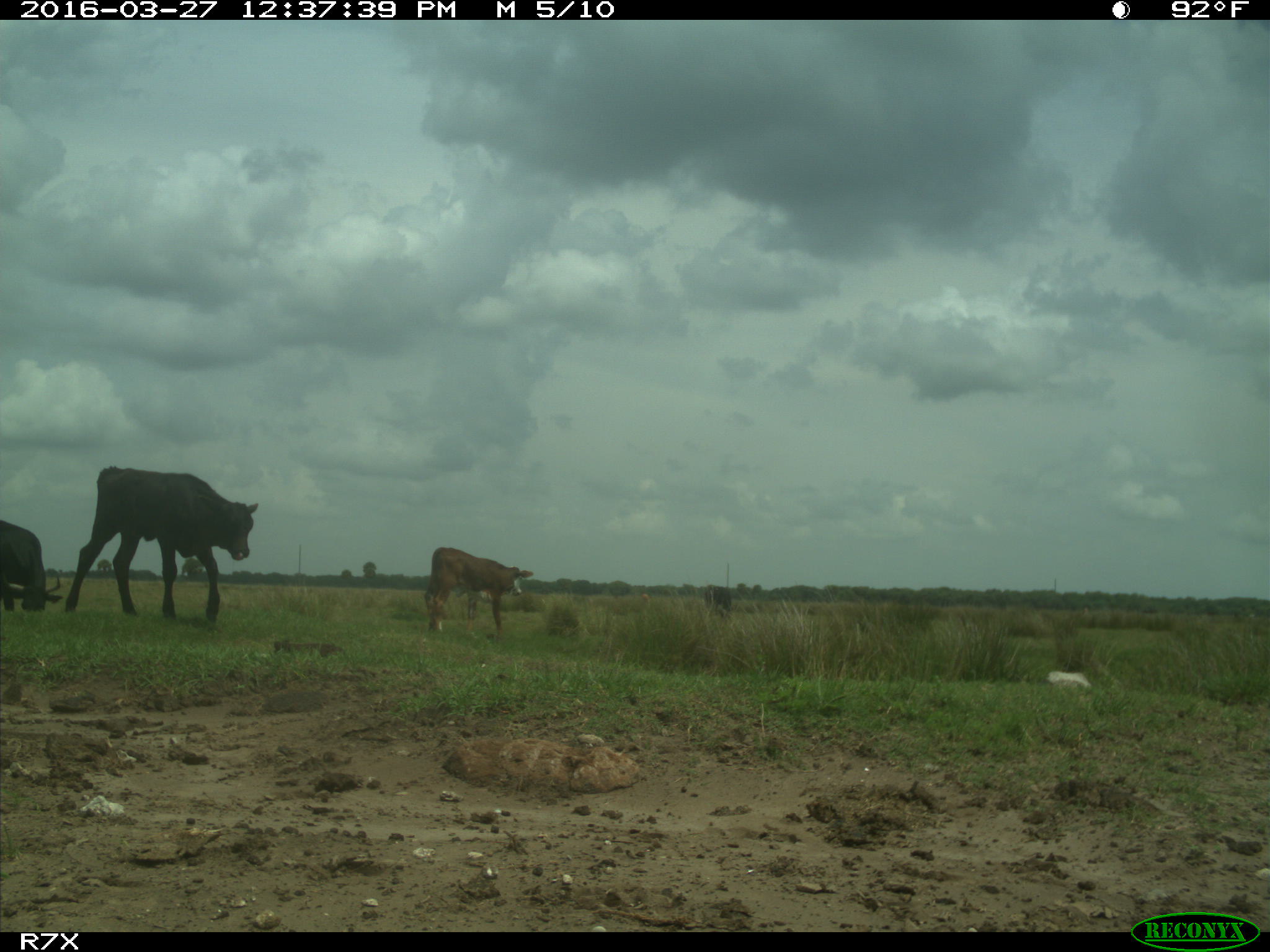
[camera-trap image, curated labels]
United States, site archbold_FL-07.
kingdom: Animalia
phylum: Chordata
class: Mammalia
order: Artiodactyla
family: Bovidae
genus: Bos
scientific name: Bos taurus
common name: domestic cow